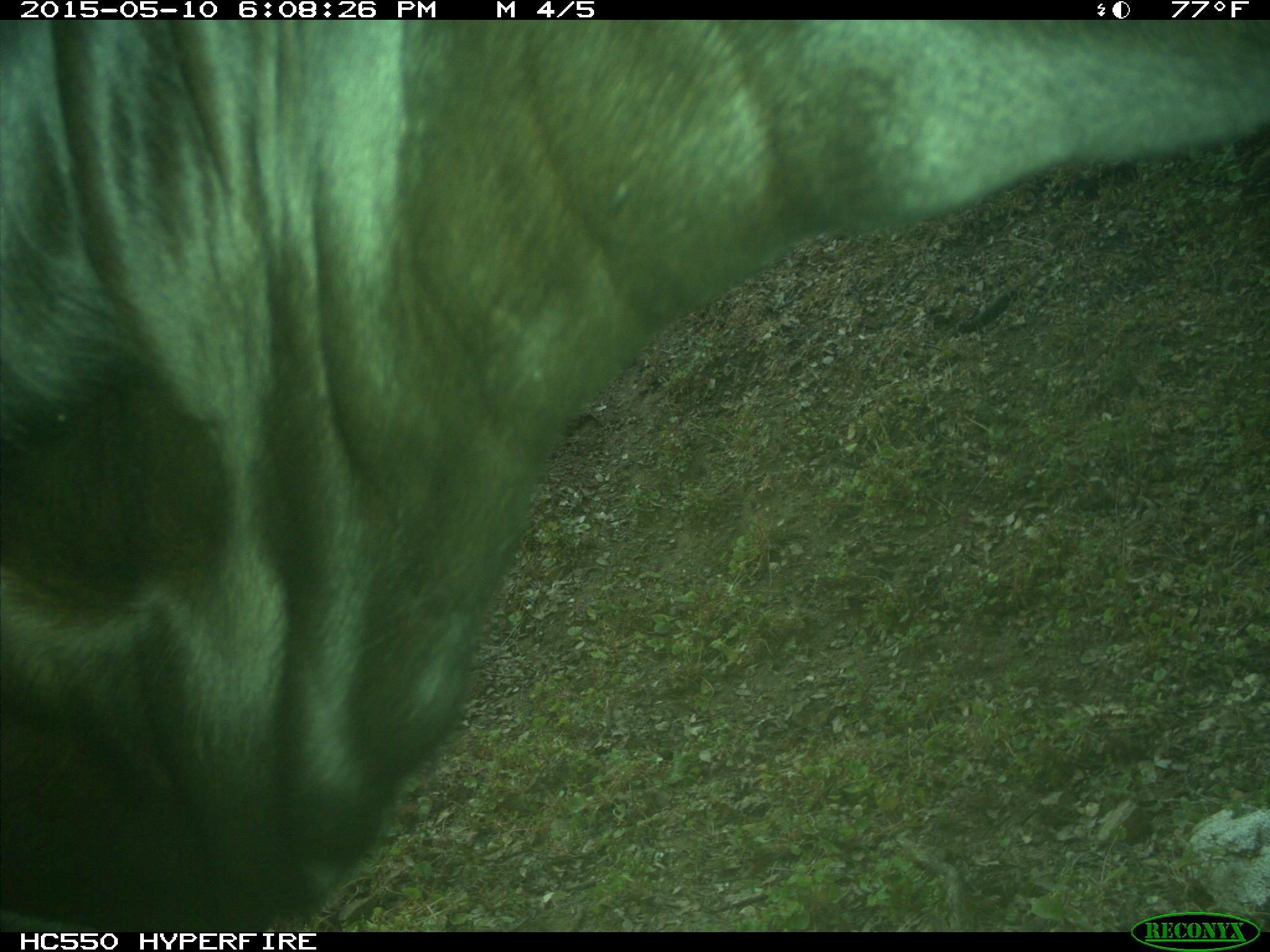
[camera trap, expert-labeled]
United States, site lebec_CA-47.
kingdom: Animalia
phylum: Chordata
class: Mammalia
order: Artiodactyla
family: Bovidae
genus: Bos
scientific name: Bos taurus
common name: domestic cow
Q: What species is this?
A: Bos taurus (domestic cow).